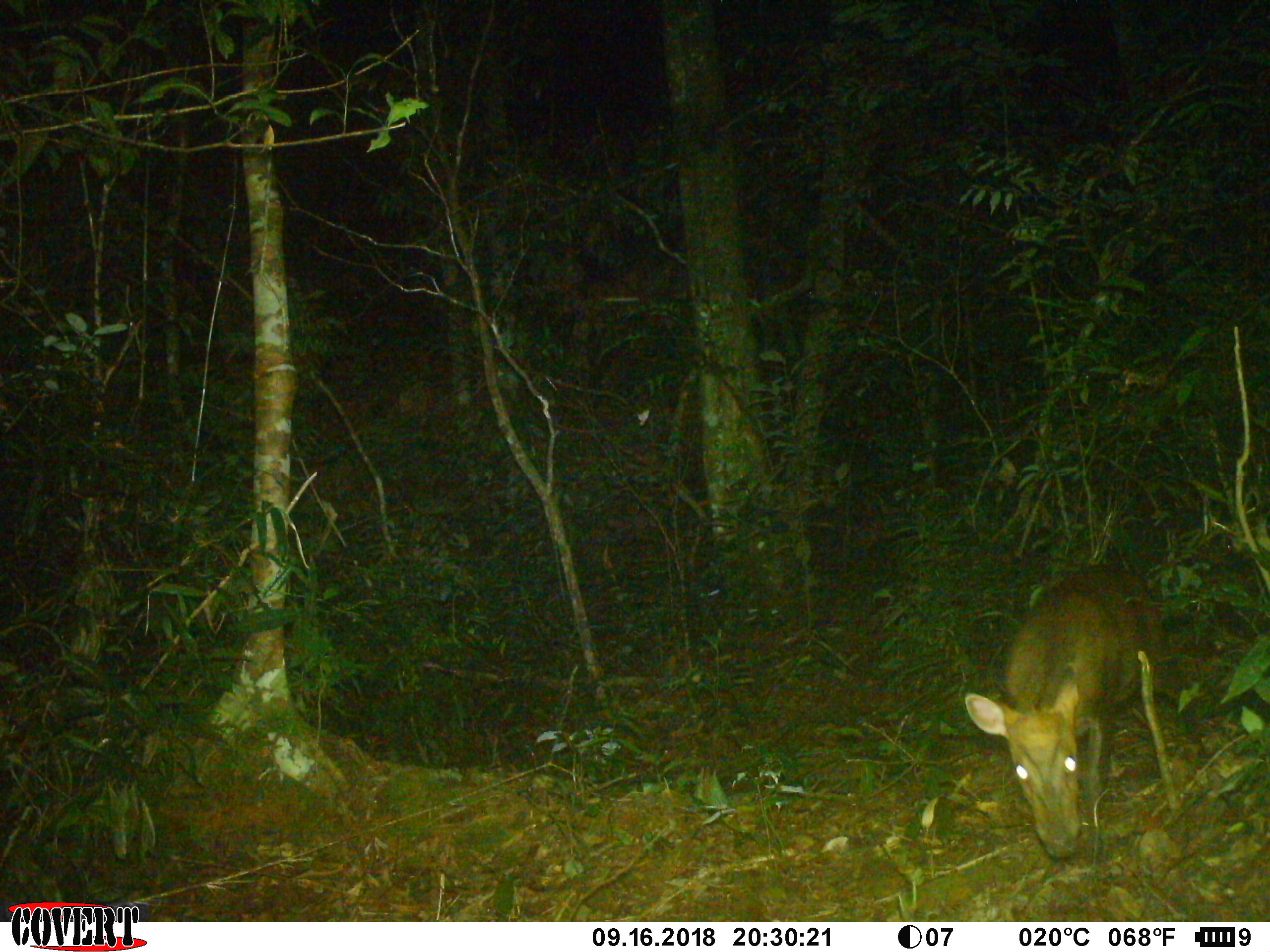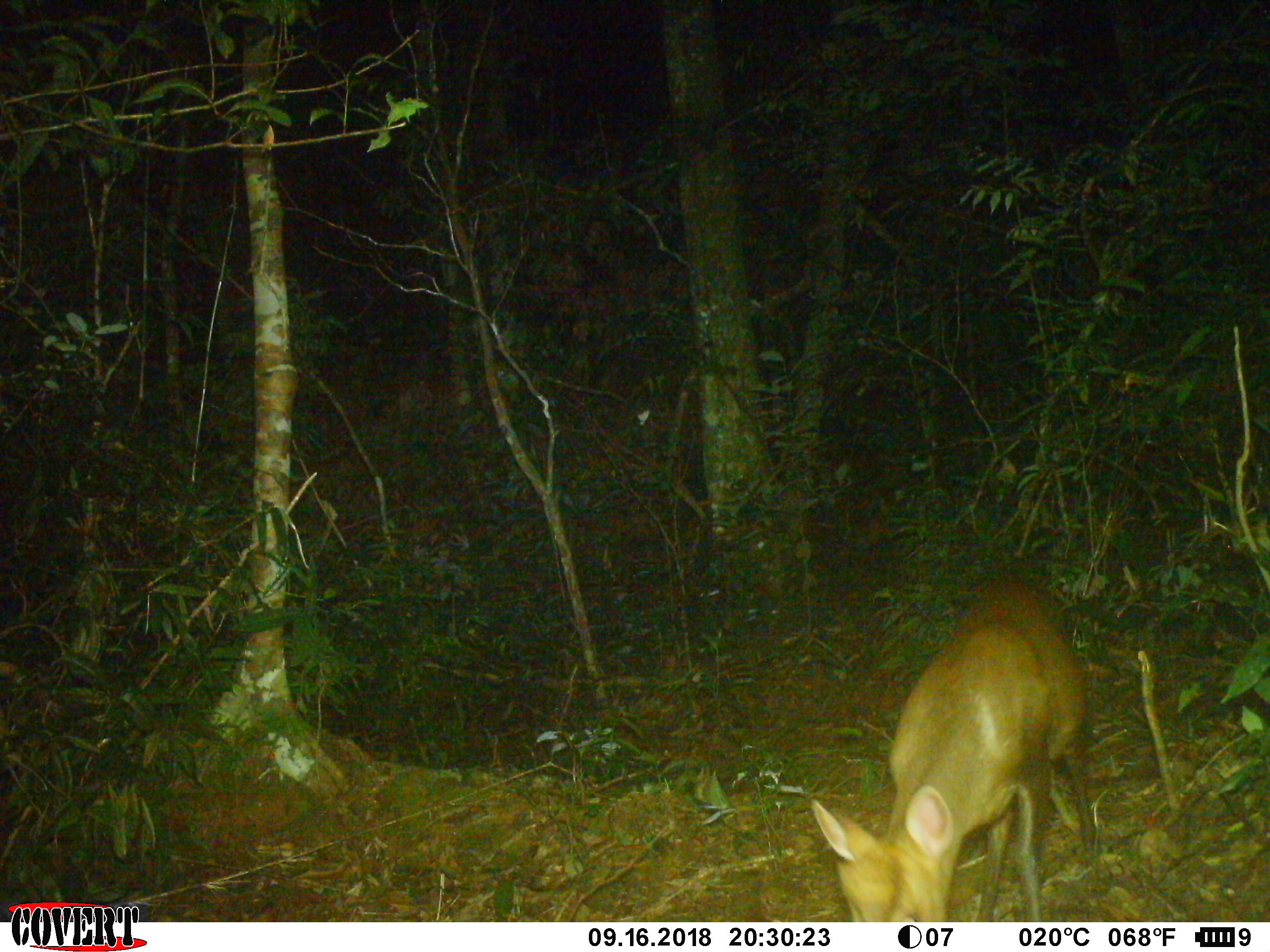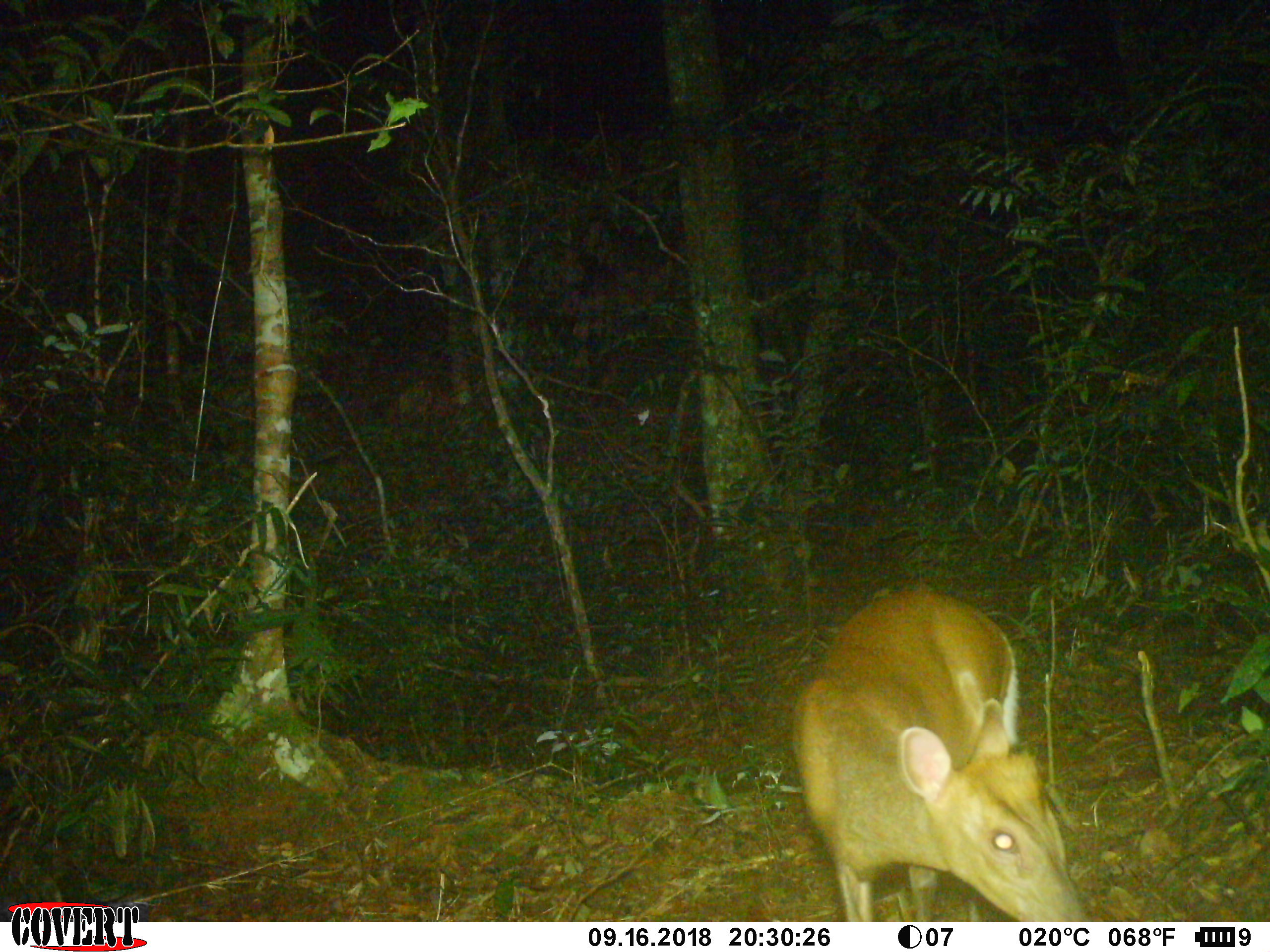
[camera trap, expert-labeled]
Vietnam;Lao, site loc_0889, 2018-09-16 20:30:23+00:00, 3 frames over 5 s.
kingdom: Animalia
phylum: Chordata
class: Mammalia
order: Artiodactyla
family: Cervidae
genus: Muntiacus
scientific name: Muntiacus rooseveltorum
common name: roosevelt's muntjac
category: roosevelts muntjac group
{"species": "roosevelts muntjac group (roosevelt's muntjac) (Muntiacus rooseveltorum)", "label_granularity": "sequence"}